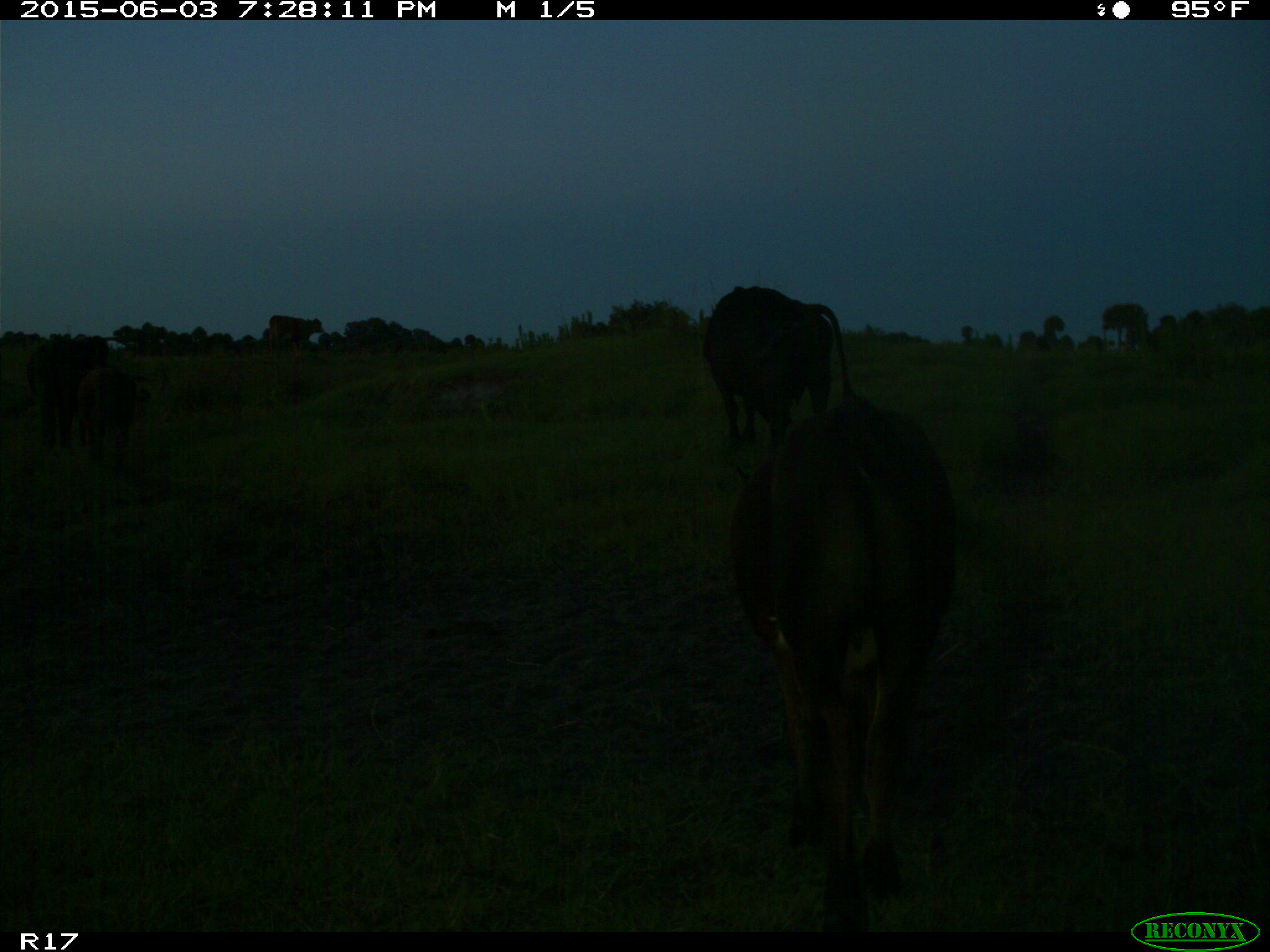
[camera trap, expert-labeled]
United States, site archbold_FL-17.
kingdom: Animalia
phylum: Chordata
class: Mammalia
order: Artiodactyla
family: Bovidae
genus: Bos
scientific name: Bos taurus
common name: domestic cow